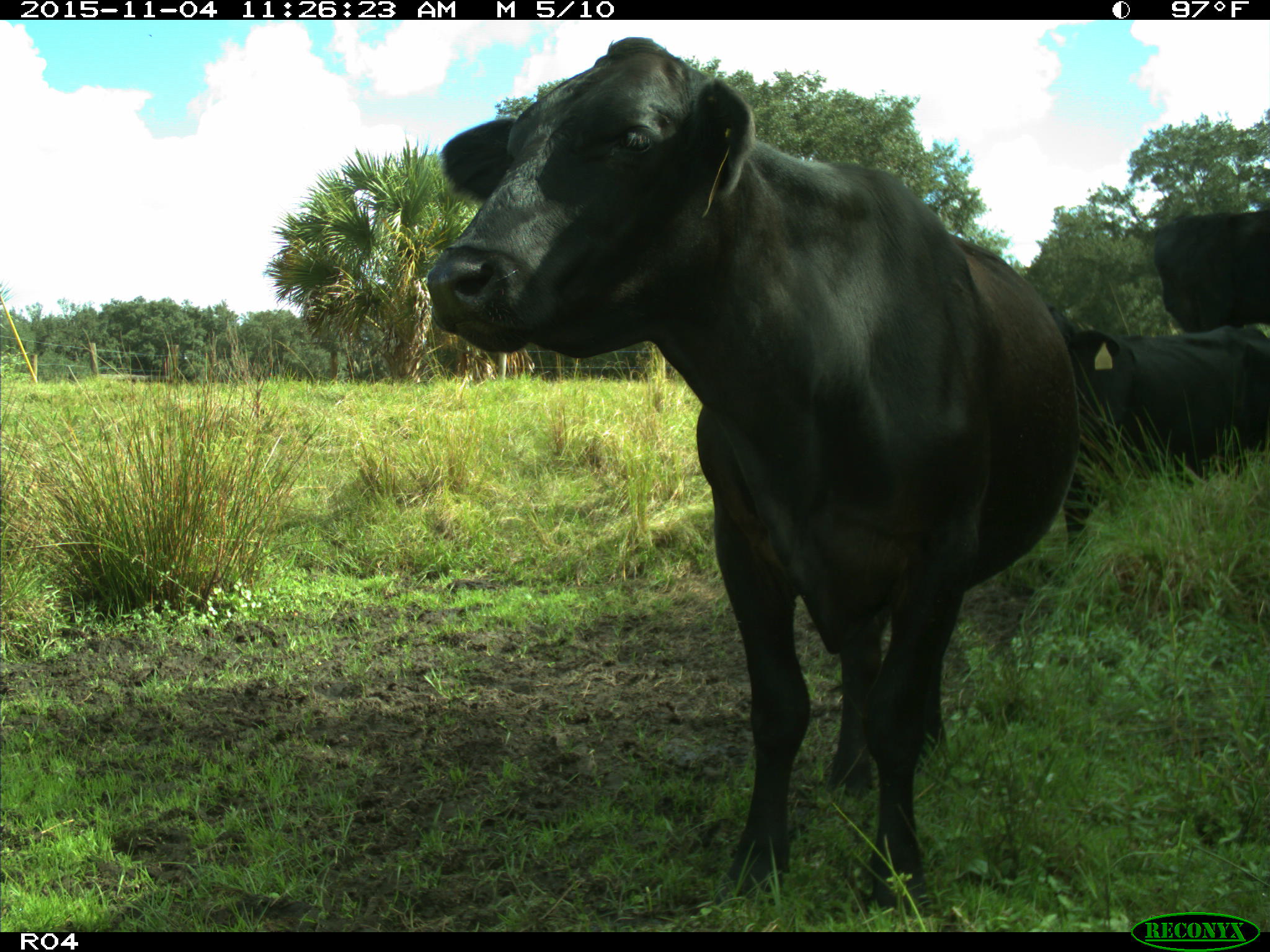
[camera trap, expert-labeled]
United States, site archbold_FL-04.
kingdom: Animalia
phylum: Chordata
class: Mammalia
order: Artiodactyla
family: Bovidae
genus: Bos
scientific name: Bos taurus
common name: domestic cow